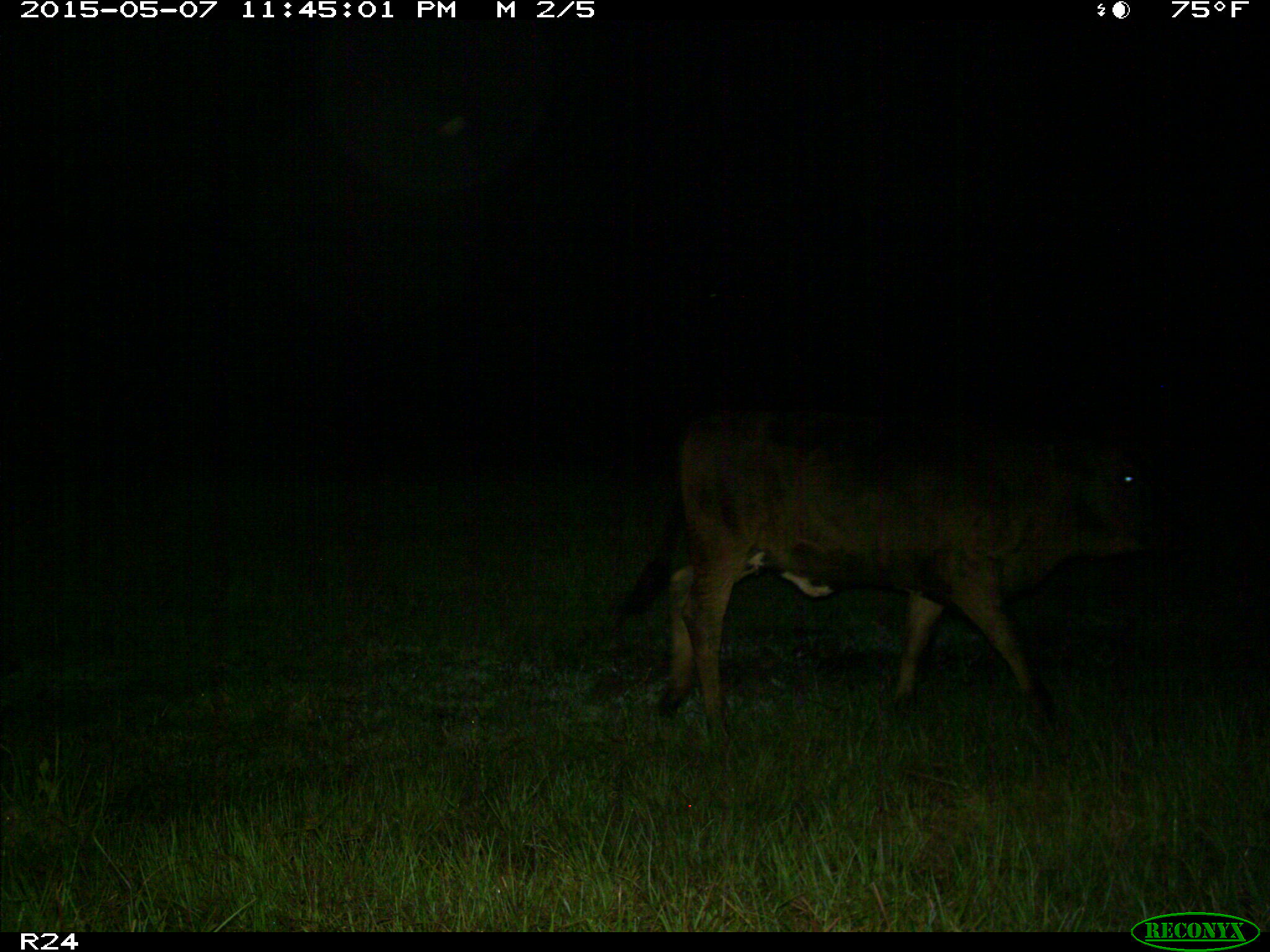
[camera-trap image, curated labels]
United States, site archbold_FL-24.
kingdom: Animalia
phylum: Chordata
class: Mammalia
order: Artiodactyla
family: Bovidae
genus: Bos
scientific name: Bos taurus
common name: domestic cow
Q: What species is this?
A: Bos taurus (domestic cow).